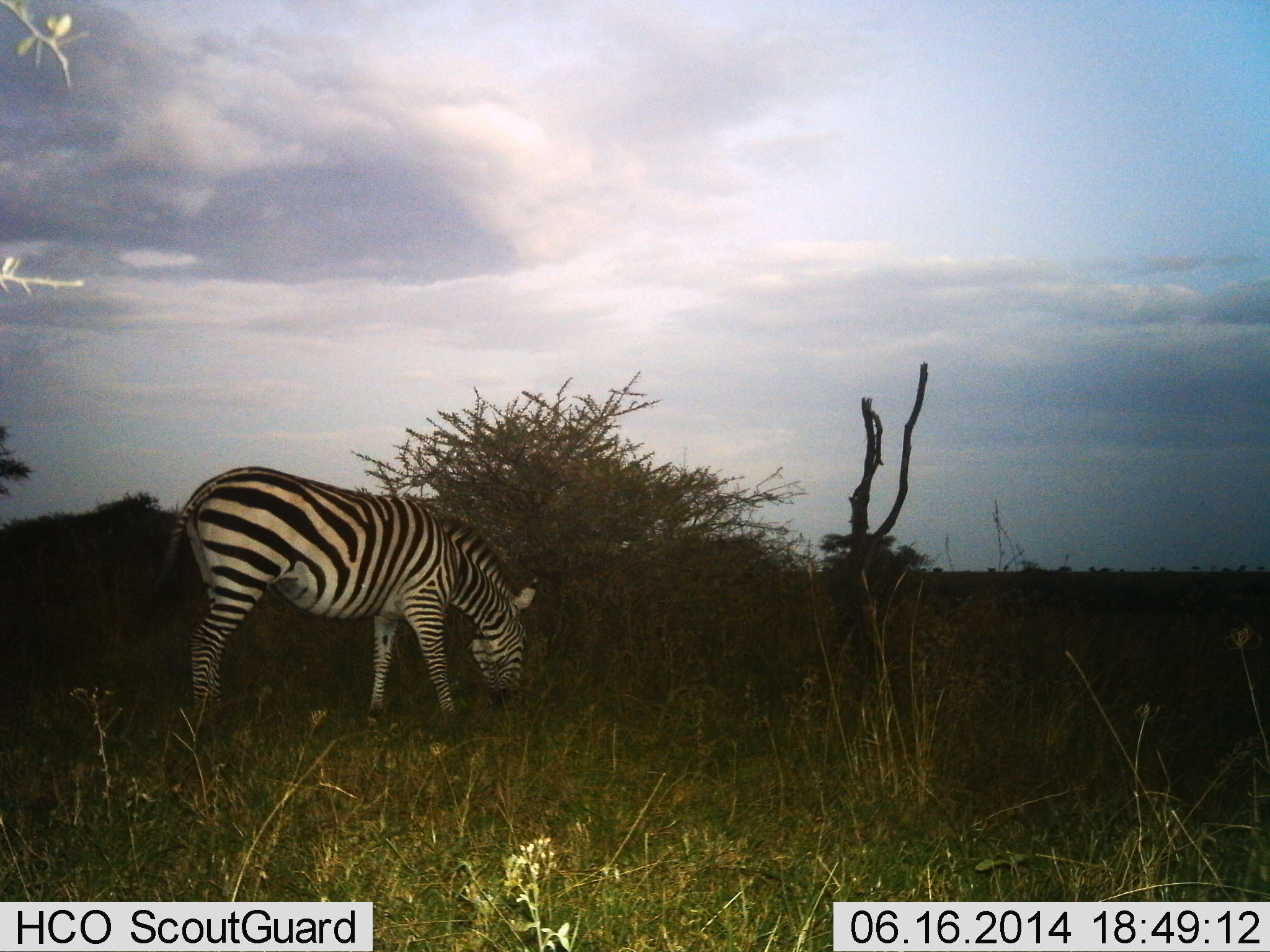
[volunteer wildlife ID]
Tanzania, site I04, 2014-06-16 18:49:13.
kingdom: Animalia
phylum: Chordata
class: Mammalia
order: Perissodactyla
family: Equidae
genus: Equus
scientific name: Equus quagga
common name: plains zebra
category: zebra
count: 1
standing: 30%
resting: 0%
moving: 0%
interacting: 0%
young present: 0%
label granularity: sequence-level